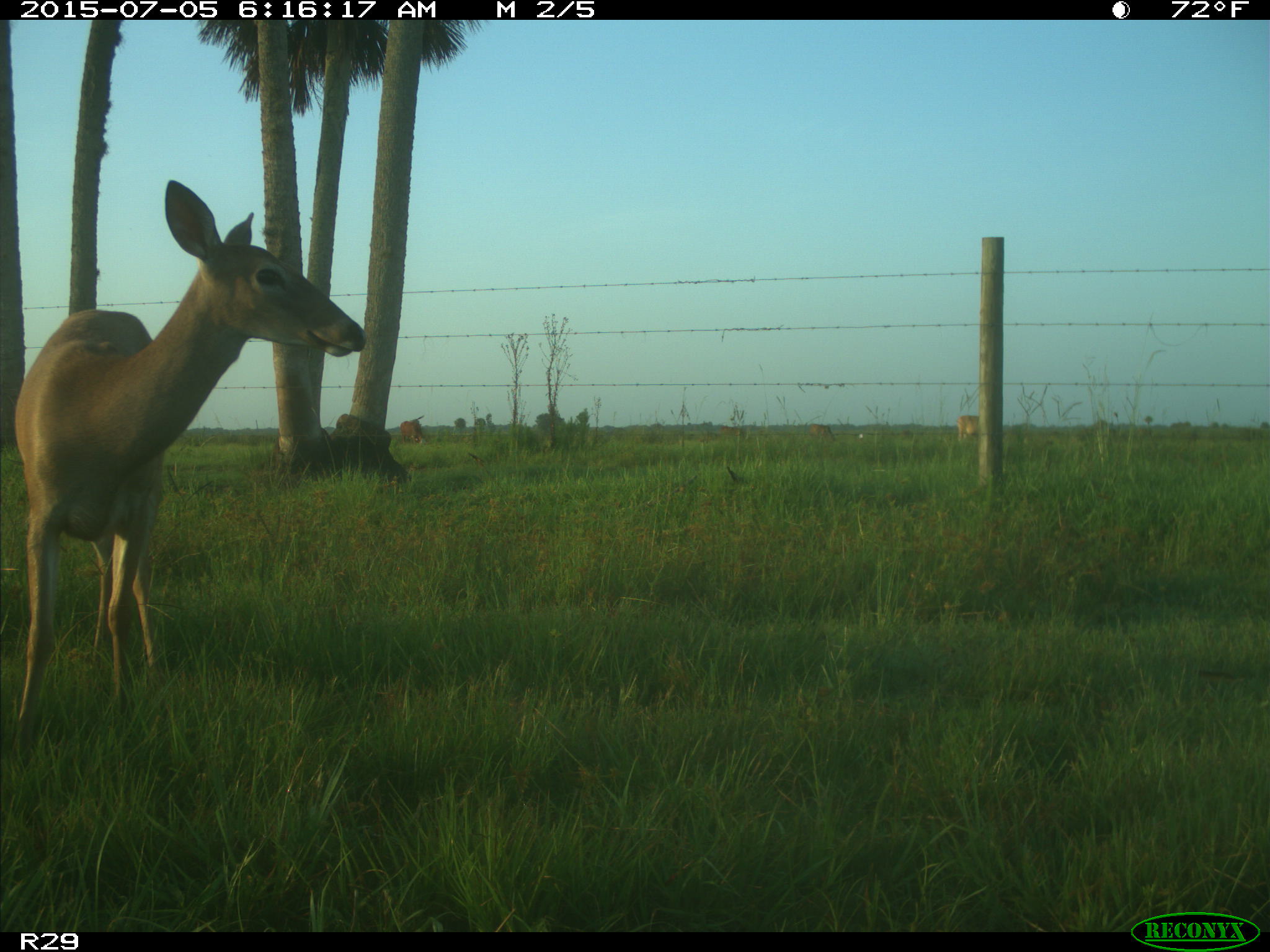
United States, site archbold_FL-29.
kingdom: Animalia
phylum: Chordata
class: Mammalia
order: Artiodactyla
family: Bovidae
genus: Bos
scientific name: Bos taurus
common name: domestic cow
Bos taurus (domestic cow).